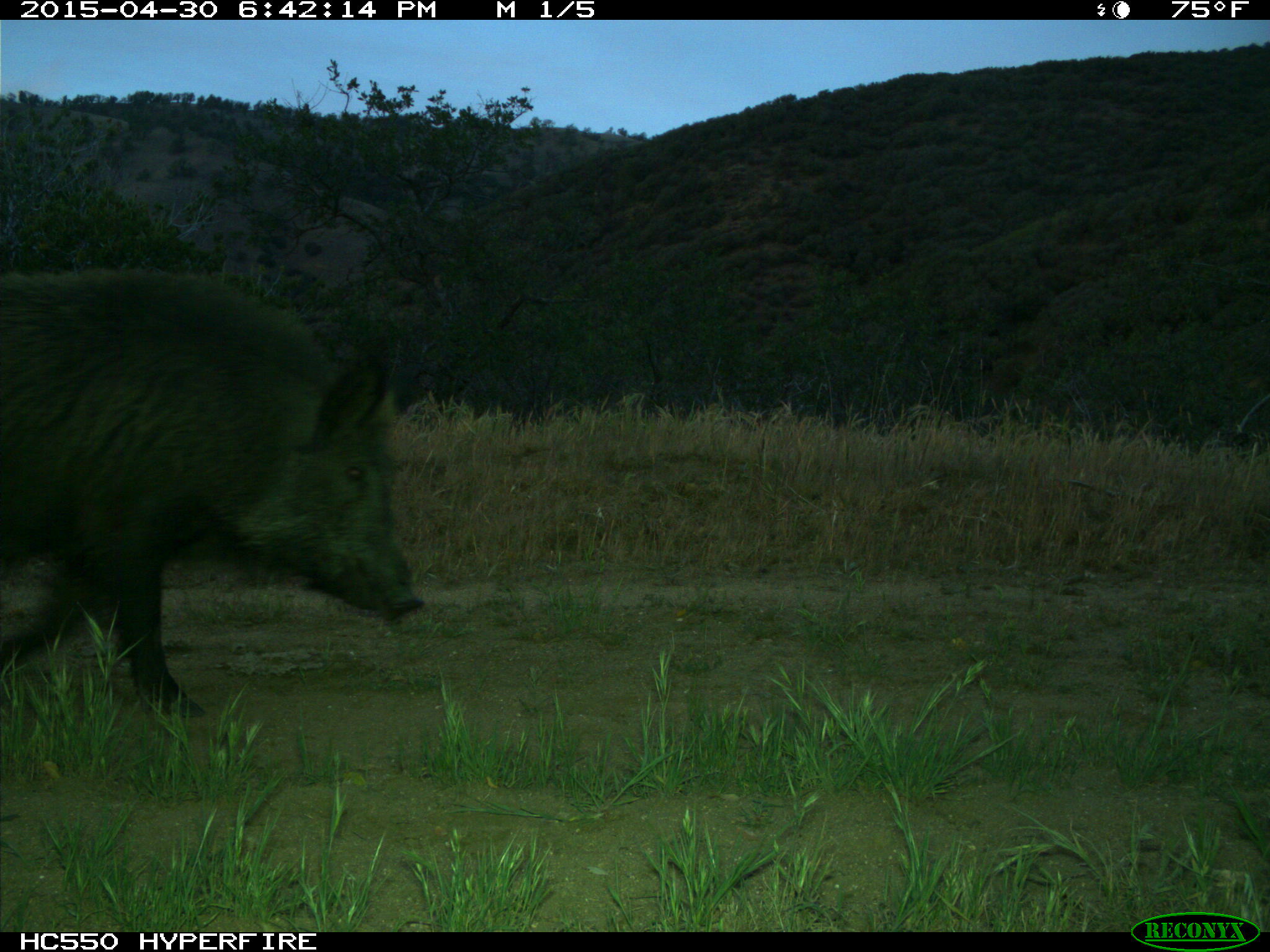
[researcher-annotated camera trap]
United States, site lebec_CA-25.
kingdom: Animalia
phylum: Chordata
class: Mammalia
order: Artiodactyla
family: Suidae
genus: Sus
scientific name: Sus scrofa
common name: wild boar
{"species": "Sus scrofa (wild boar)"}